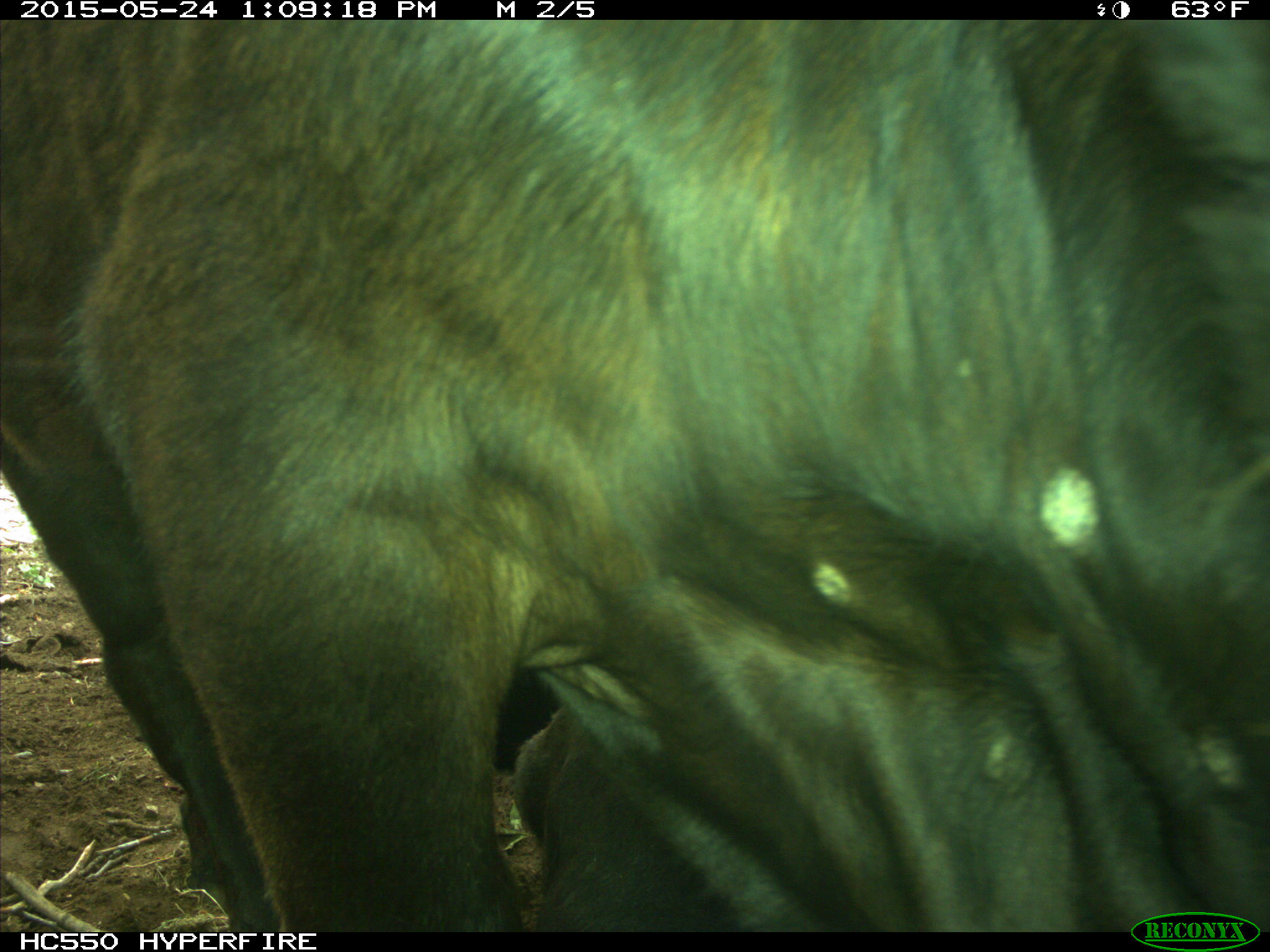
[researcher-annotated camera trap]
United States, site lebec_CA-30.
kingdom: Animalia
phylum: Chordata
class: Mammalia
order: Artiodactyla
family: Bovidae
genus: Bos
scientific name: Bos taurus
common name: domestic cow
Bos taurus (domestic cow).